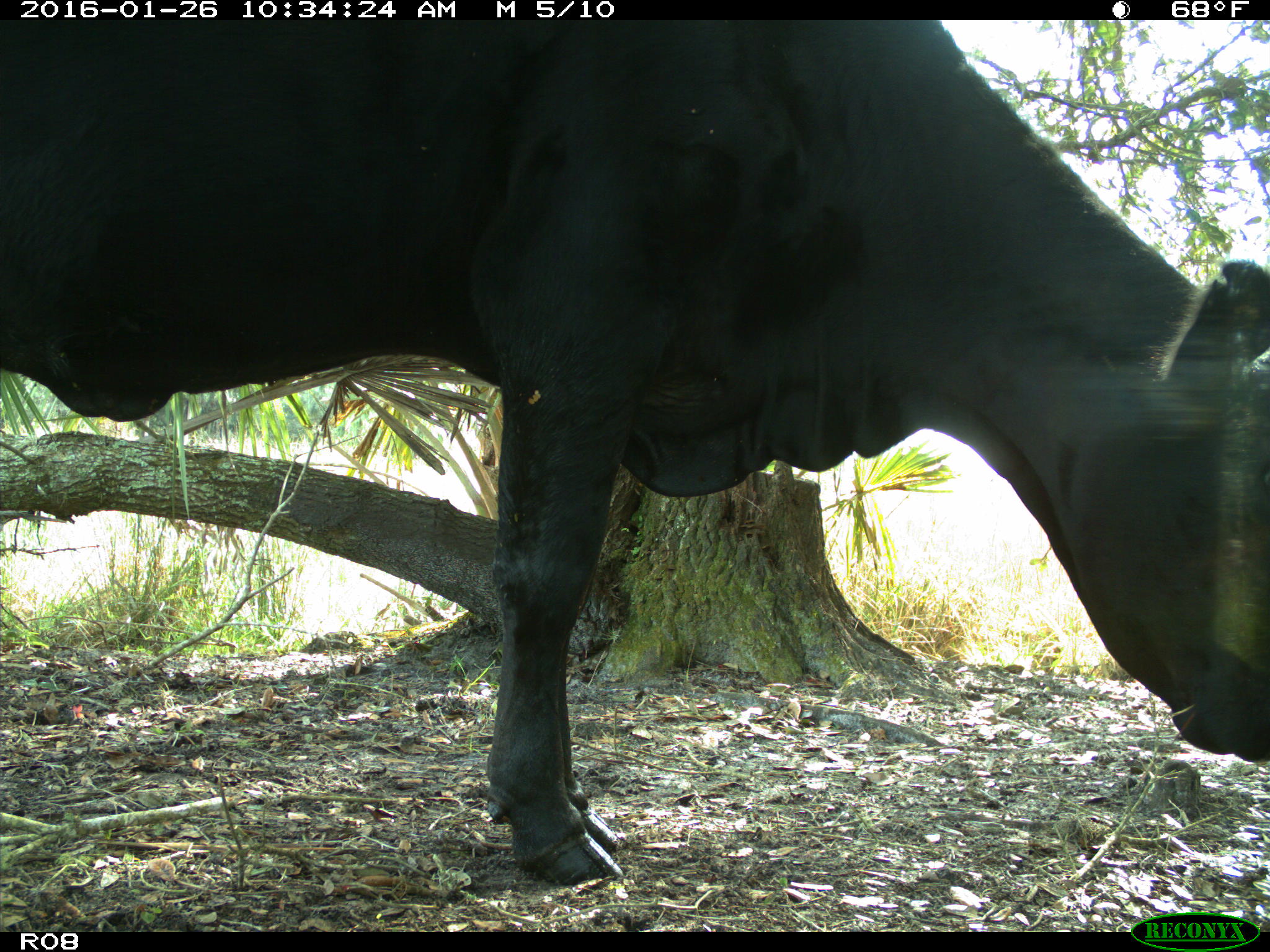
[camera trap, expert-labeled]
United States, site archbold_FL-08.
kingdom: Animalia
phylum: Chordata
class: Mammalia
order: Artiodactyla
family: Bovidae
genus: Bos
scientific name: Bos taurus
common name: domestic cow